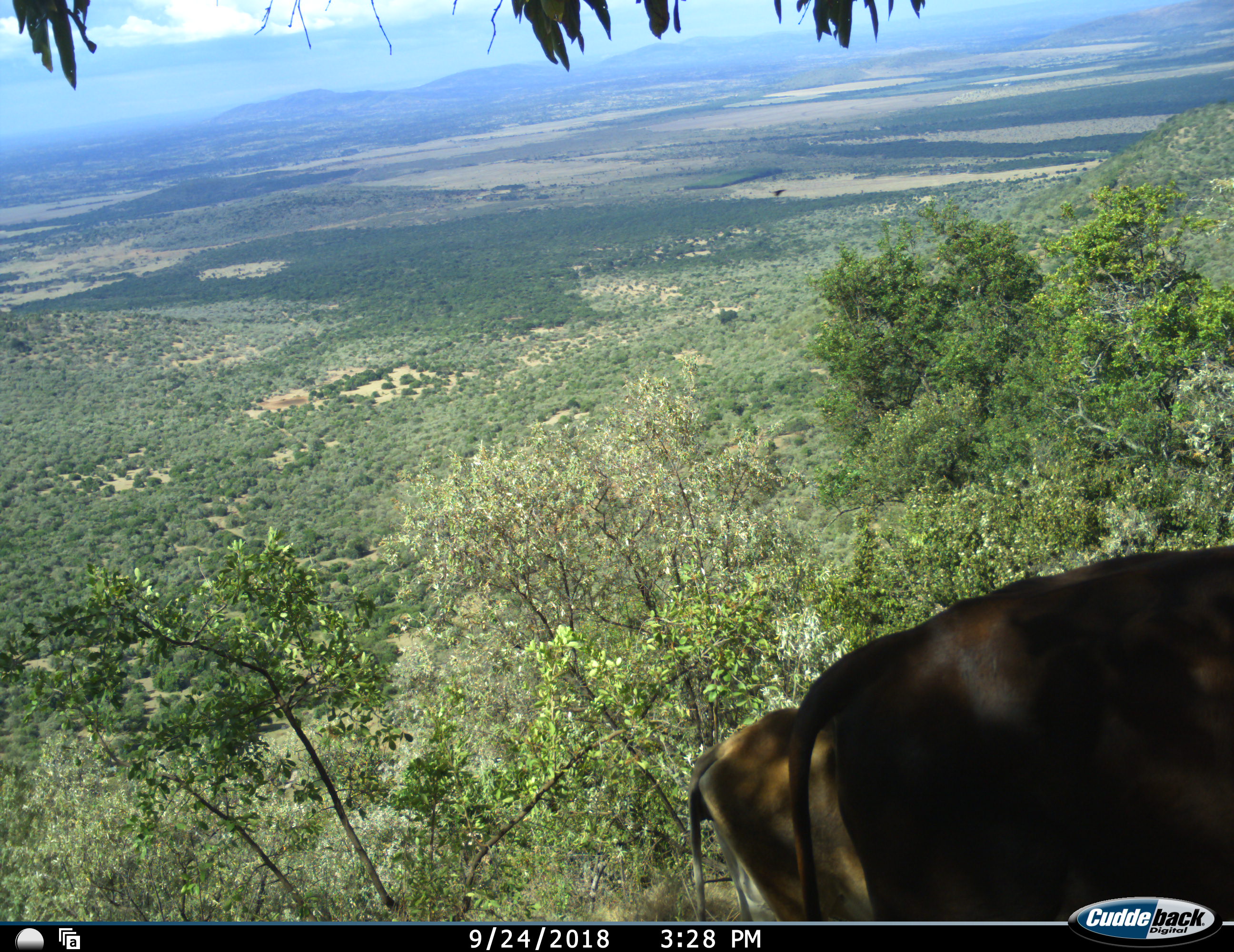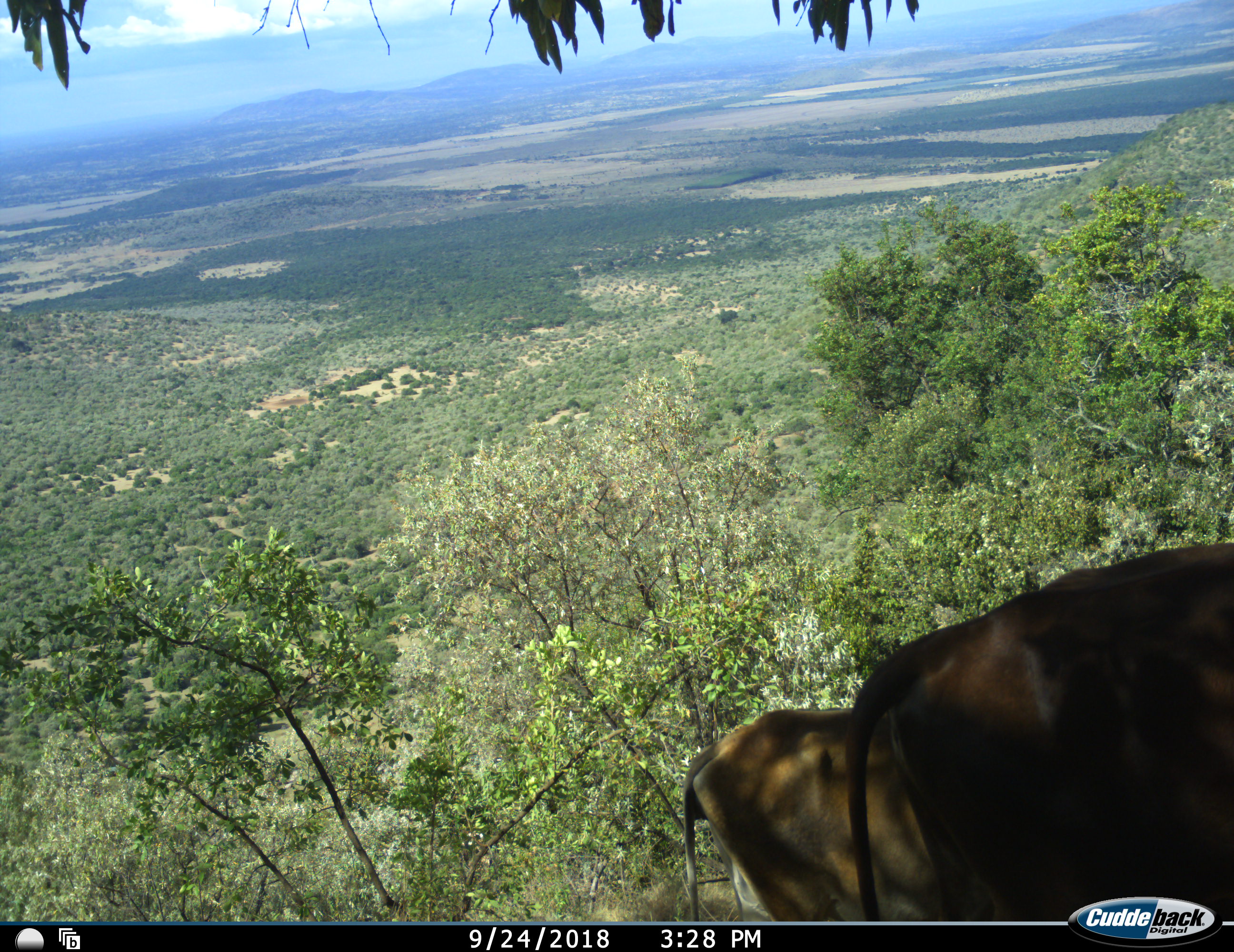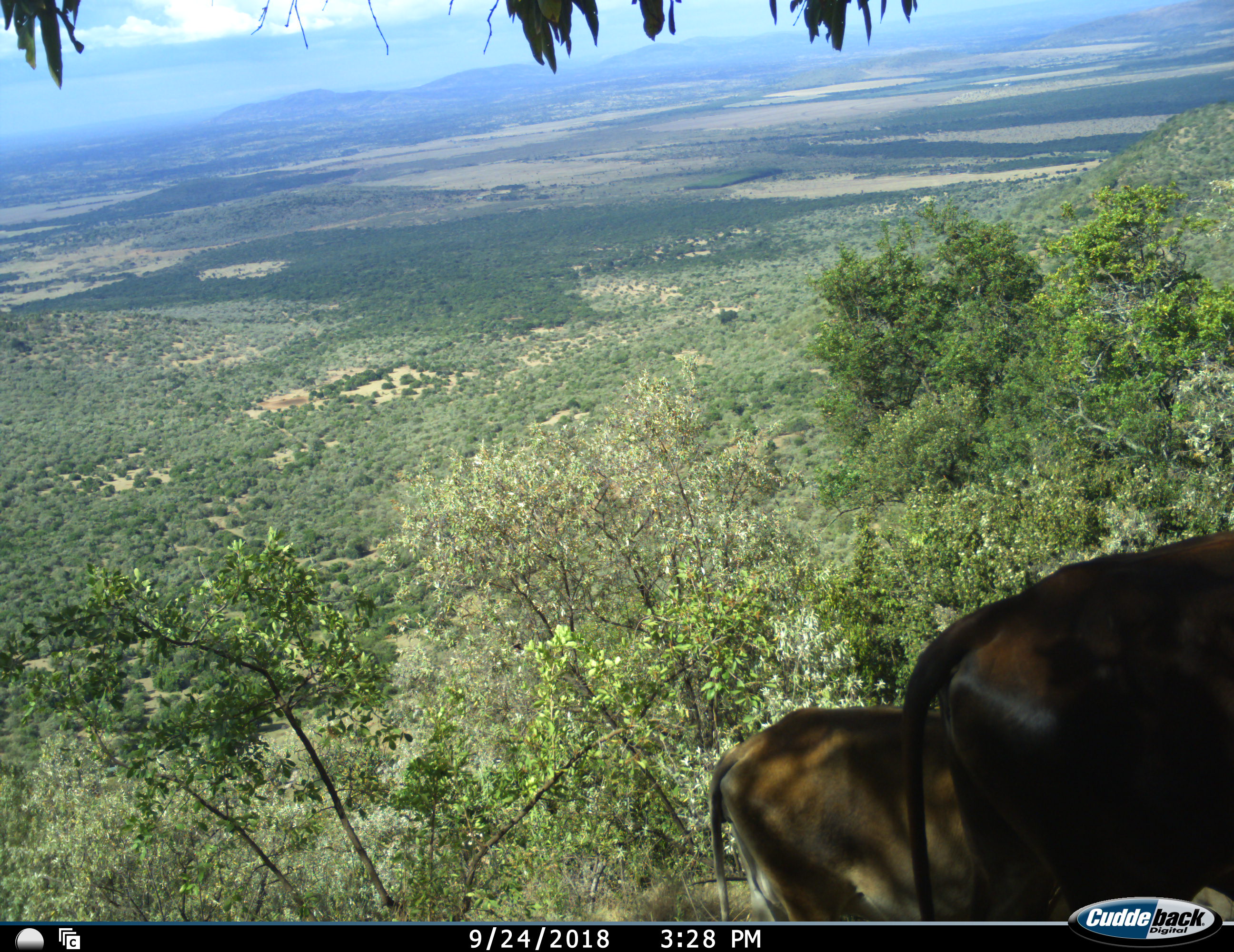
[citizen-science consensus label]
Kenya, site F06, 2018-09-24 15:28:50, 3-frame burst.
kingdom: Animalia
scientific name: Animalia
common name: animal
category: domesticanimal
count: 2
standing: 25%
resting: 0%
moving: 75%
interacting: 0%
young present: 0%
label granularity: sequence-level